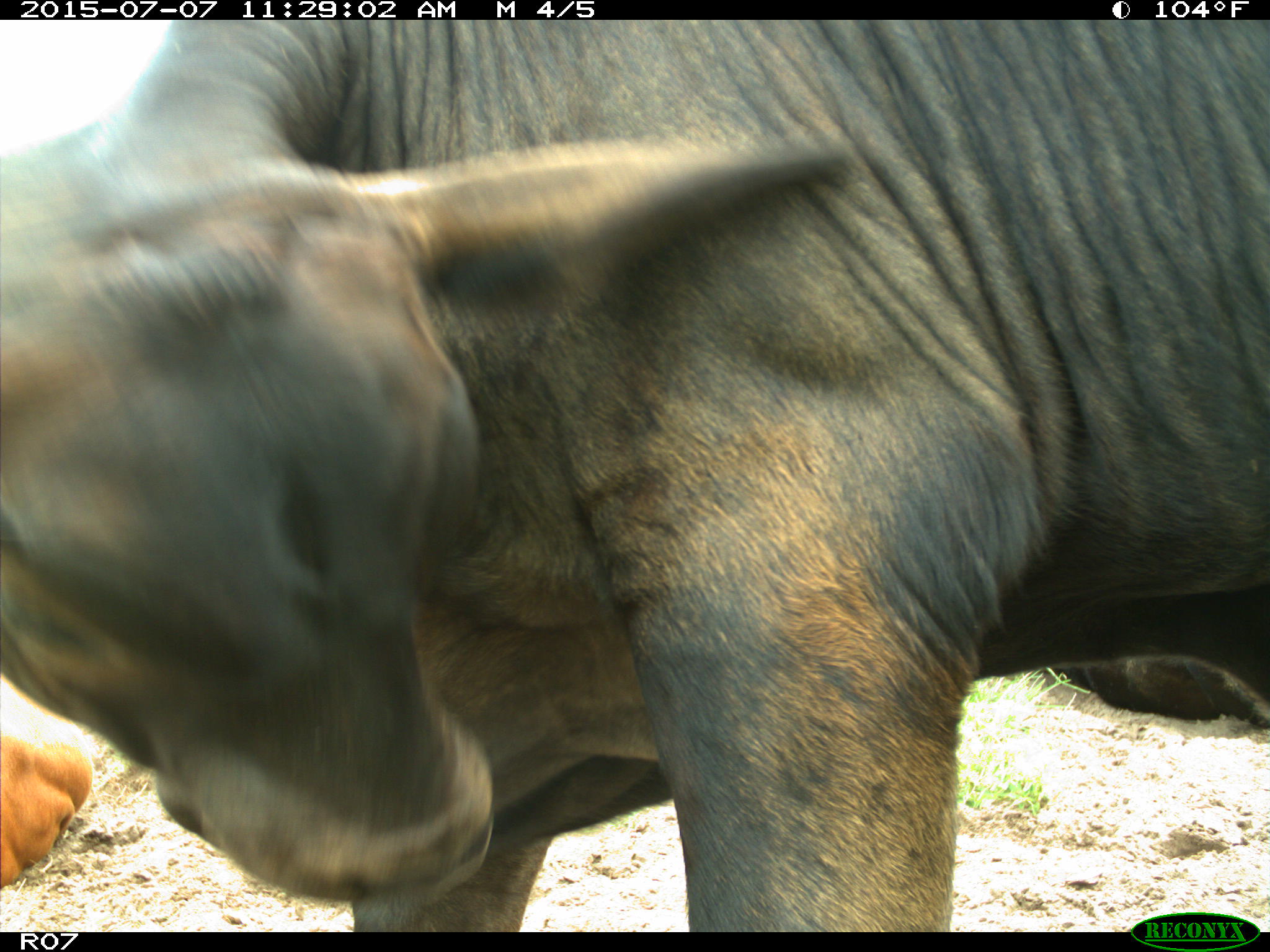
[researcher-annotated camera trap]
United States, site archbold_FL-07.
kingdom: Animalia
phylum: Chordata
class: Mammalia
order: Artiodactyla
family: Bovidae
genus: Bos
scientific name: Bos taurus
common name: domestic cow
Bos taurus (domestic cow).